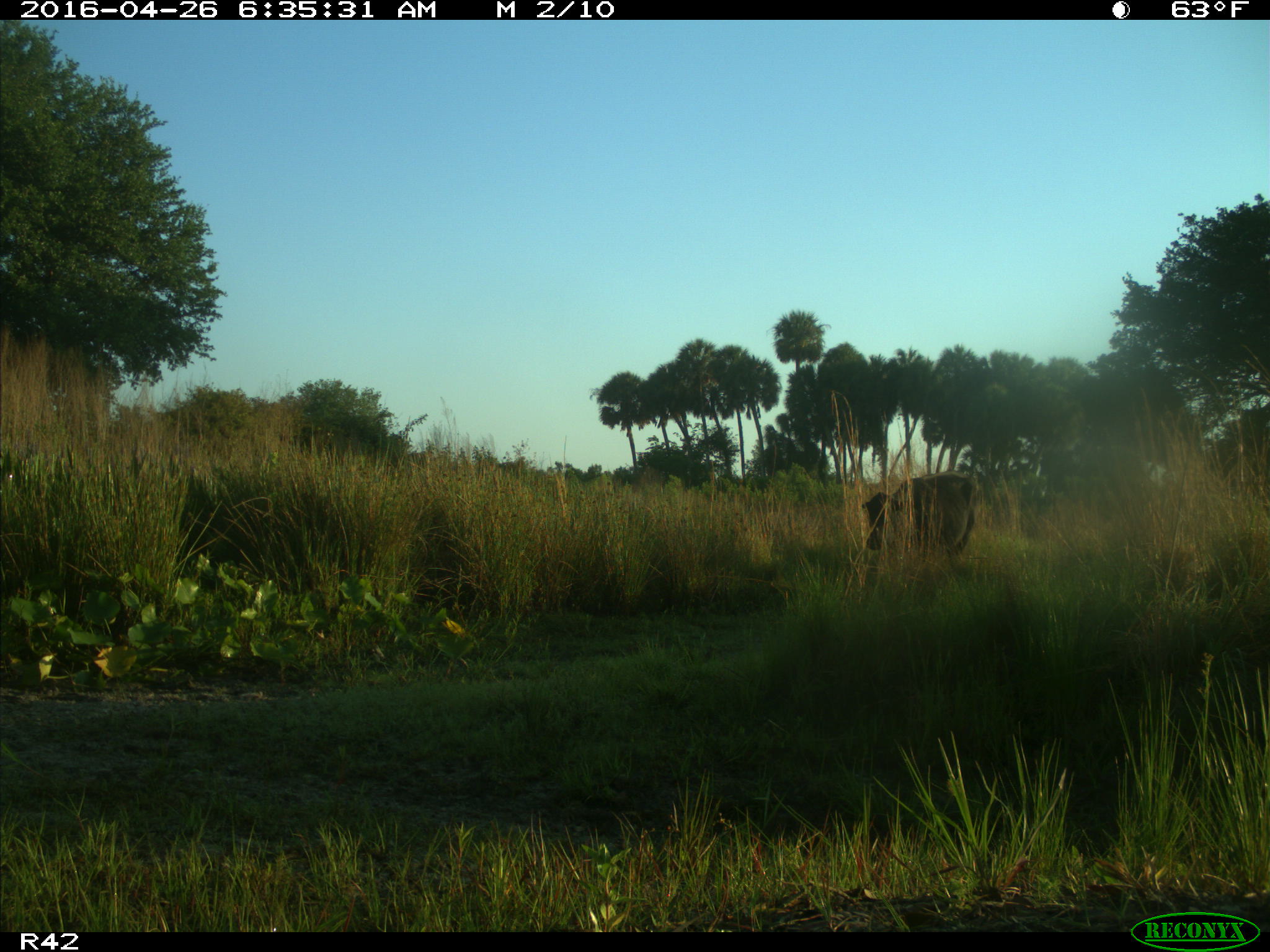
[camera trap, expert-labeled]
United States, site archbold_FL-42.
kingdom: Animalia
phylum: Chordata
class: Mammalia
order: Artiodactyla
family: Bovidae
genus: Bos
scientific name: Bos taurus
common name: domestic cow